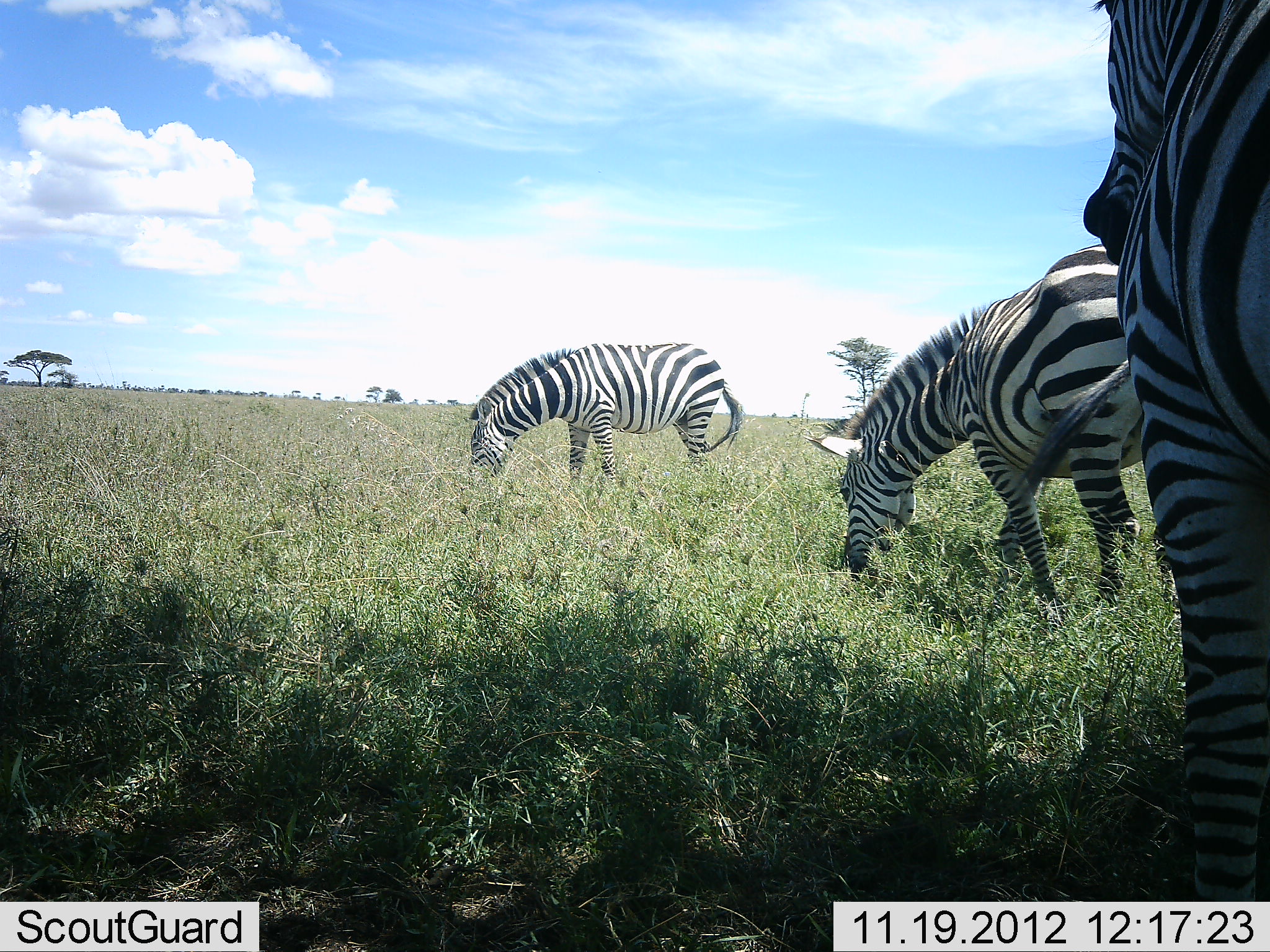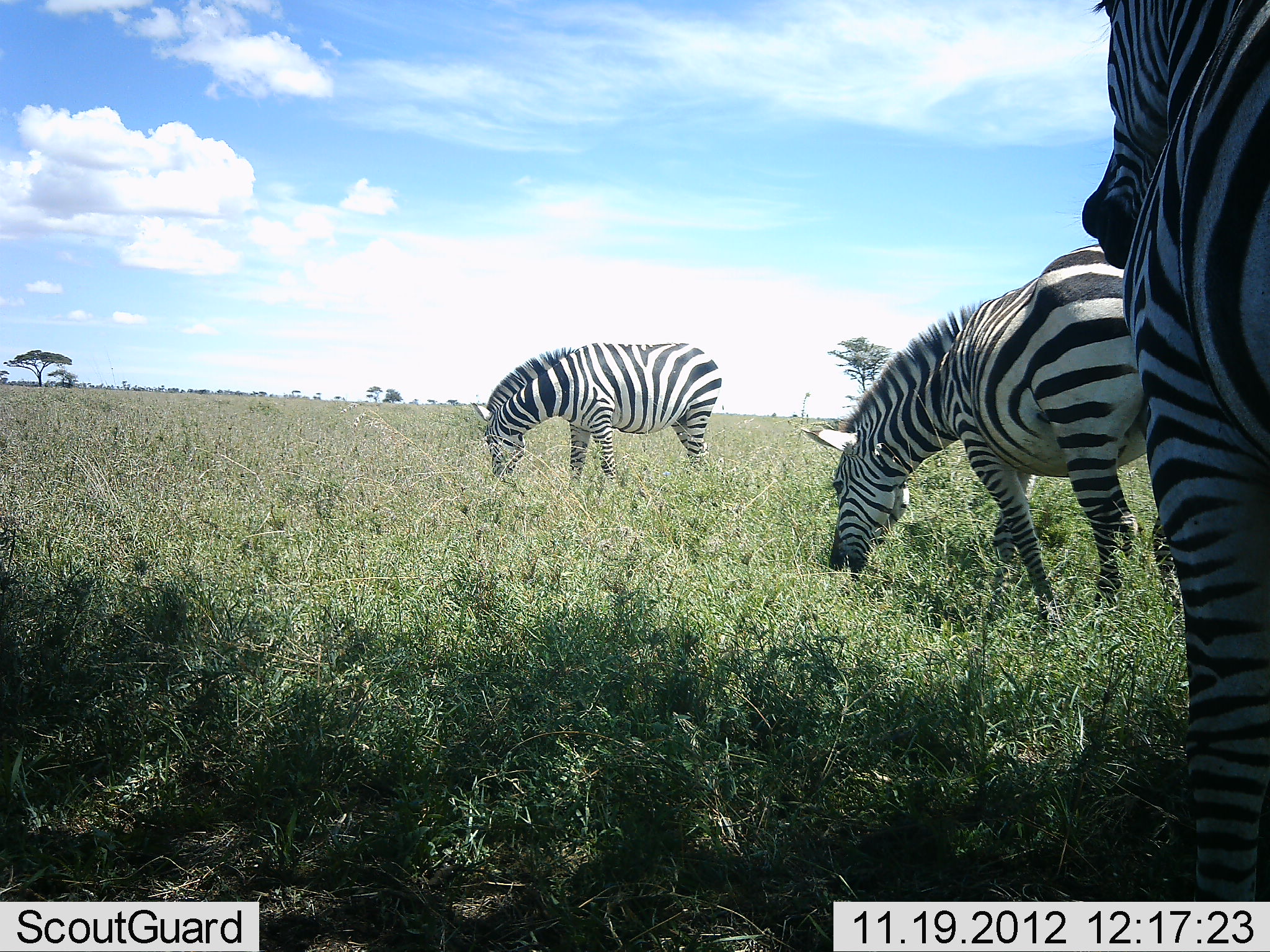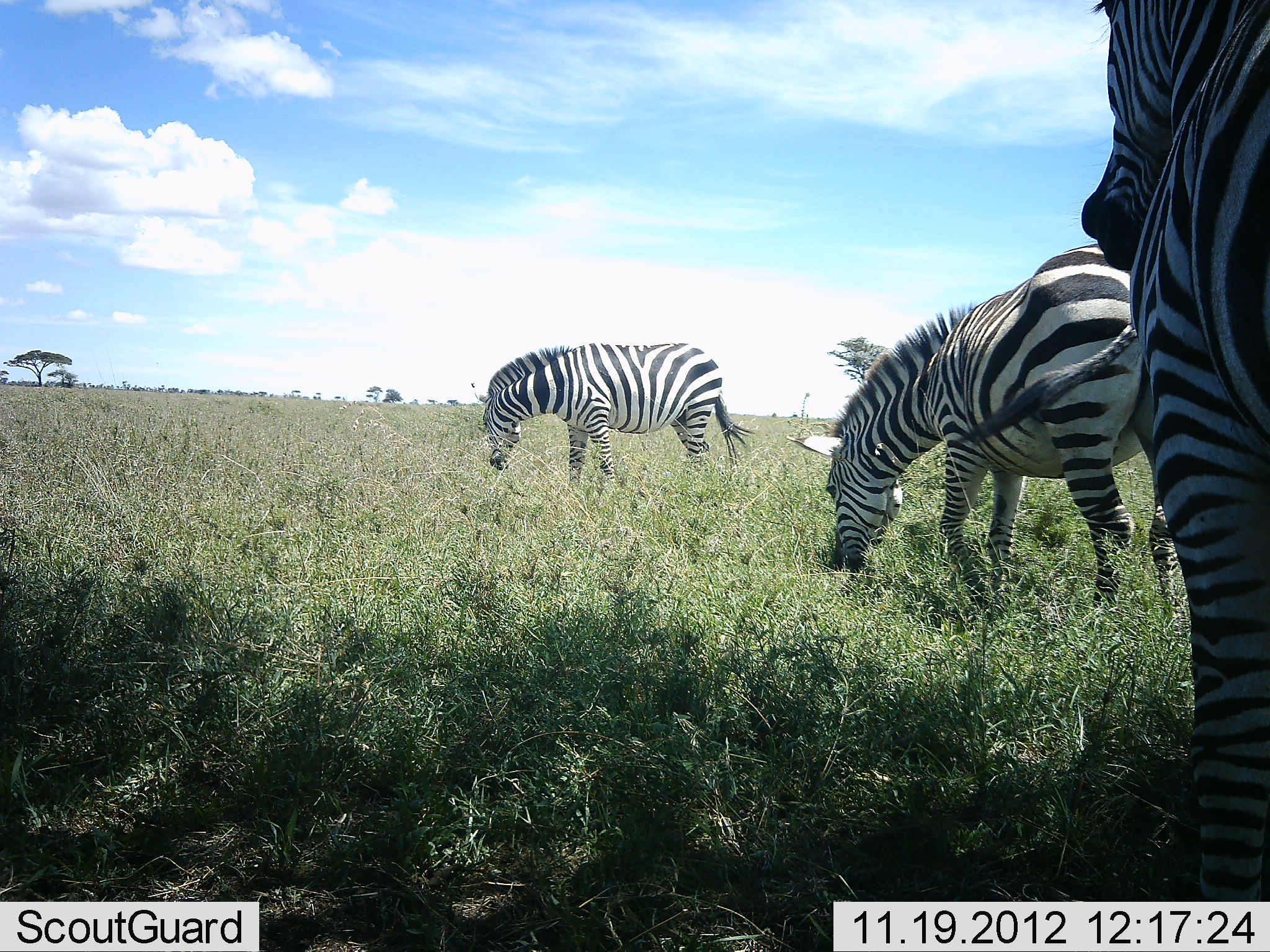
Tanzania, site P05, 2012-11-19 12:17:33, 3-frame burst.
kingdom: Animalia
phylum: Chordata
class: Mammalia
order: Perissodactyla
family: Equidae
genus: Equus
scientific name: Equus quagga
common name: plains zebra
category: zebra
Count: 3.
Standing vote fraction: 60%.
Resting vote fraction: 0%.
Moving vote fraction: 0%.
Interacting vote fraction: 0%.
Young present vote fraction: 0%.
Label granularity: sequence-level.